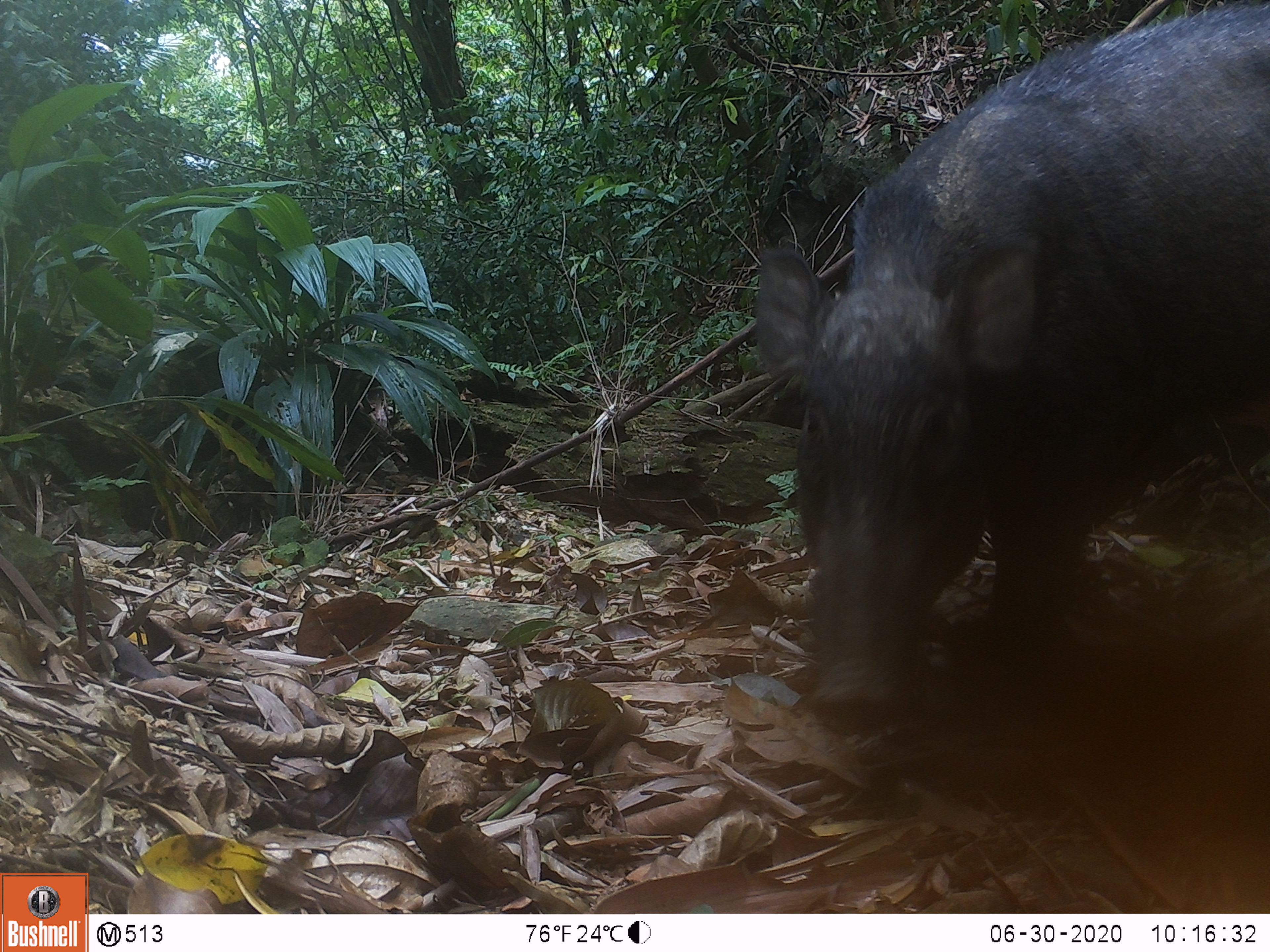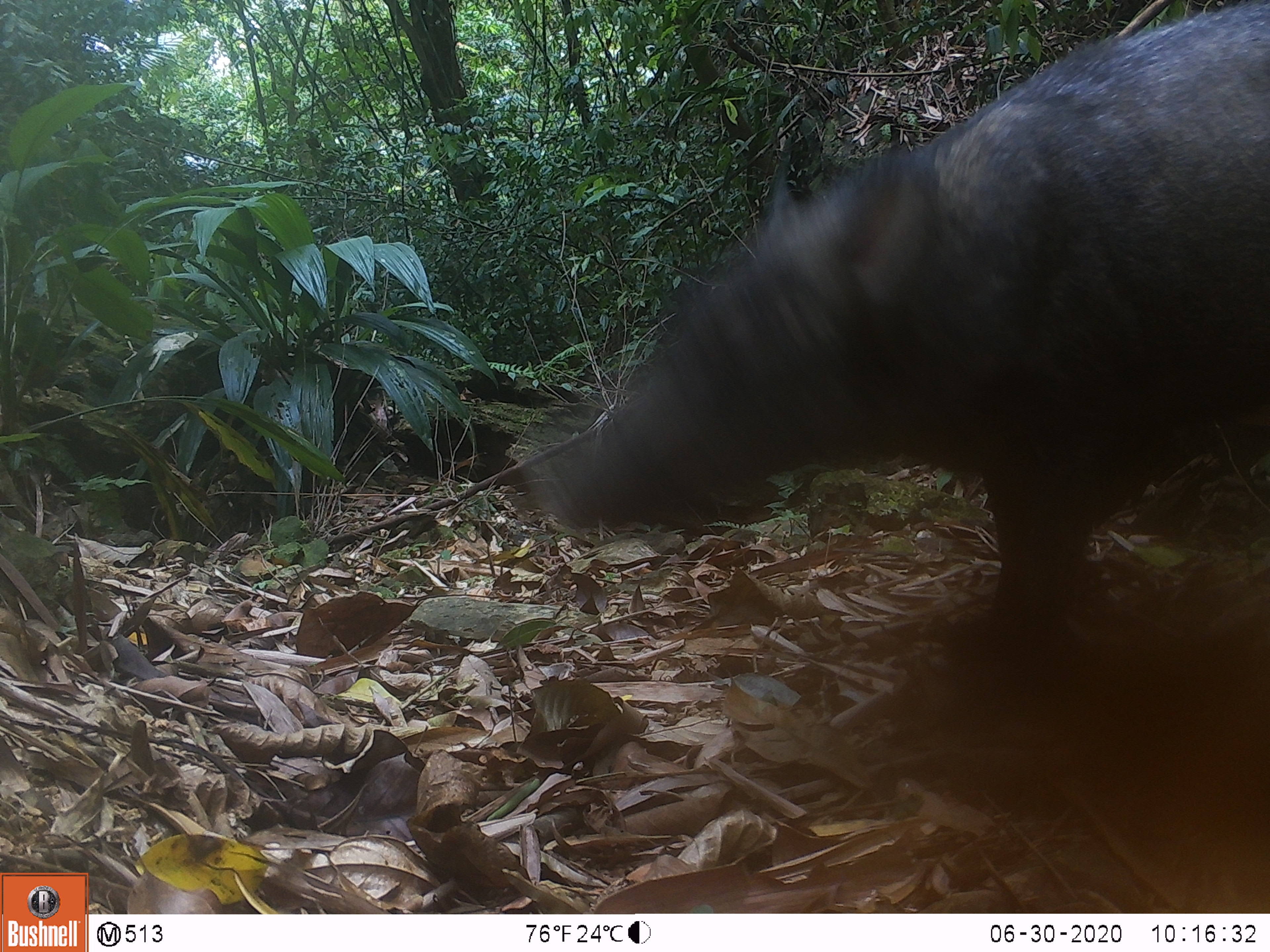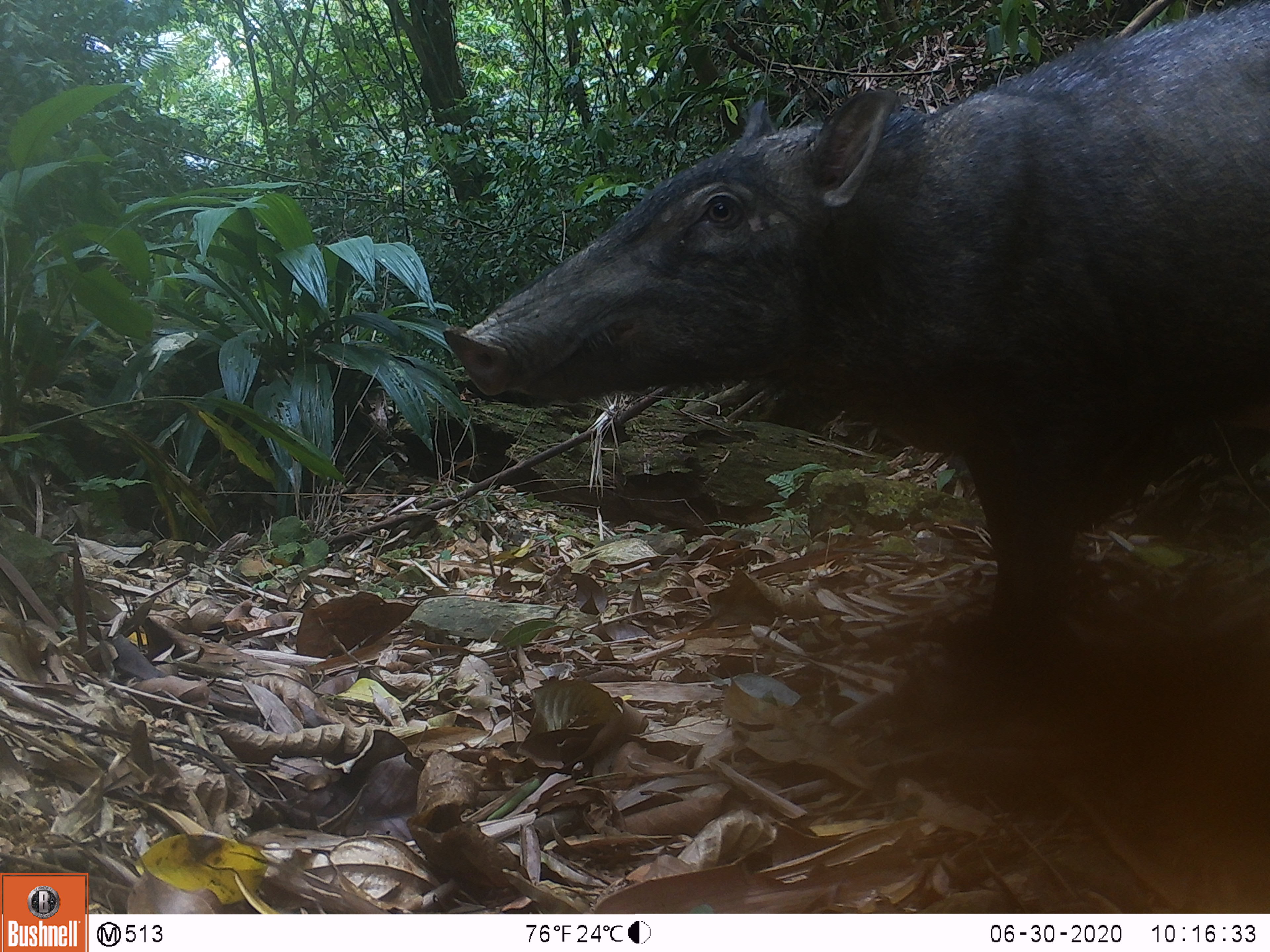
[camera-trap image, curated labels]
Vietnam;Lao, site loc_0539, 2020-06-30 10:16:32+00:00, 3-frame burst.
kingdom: Animalia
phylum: Chordata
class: Mammalia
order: Artiodactyla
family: Suidae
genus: Sus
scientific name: Sus scrofa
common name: eurasian wild pig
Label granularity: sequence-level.